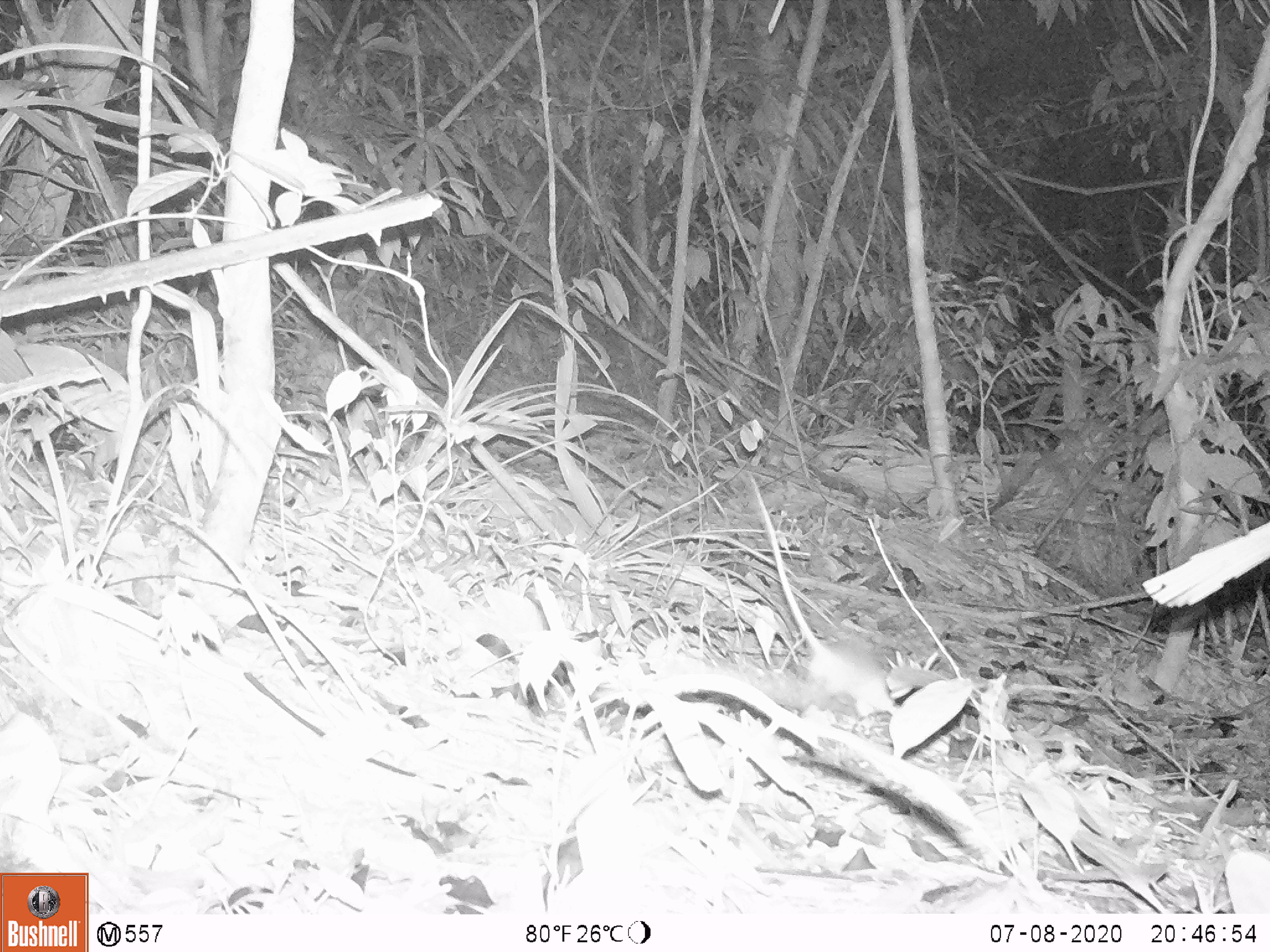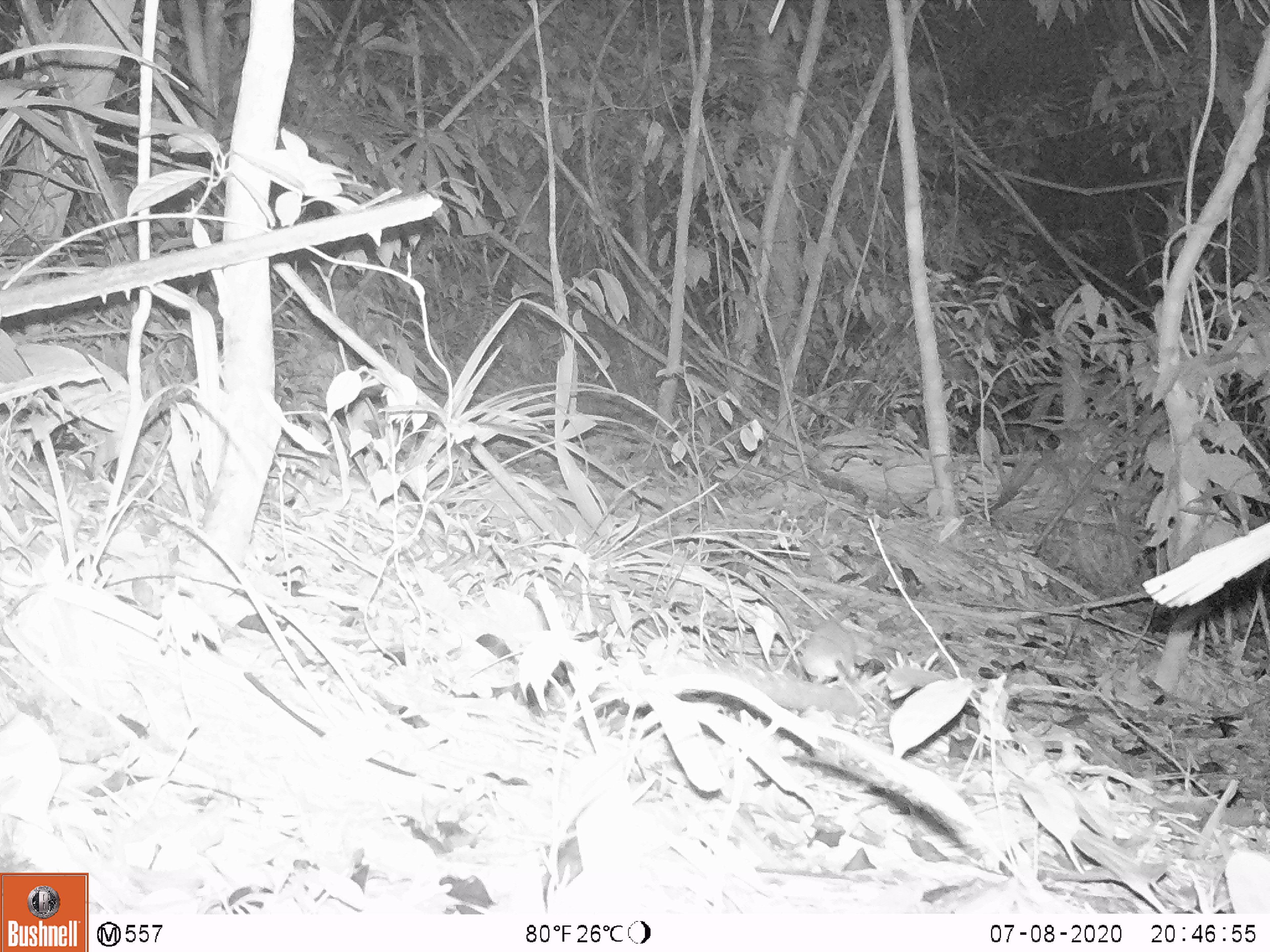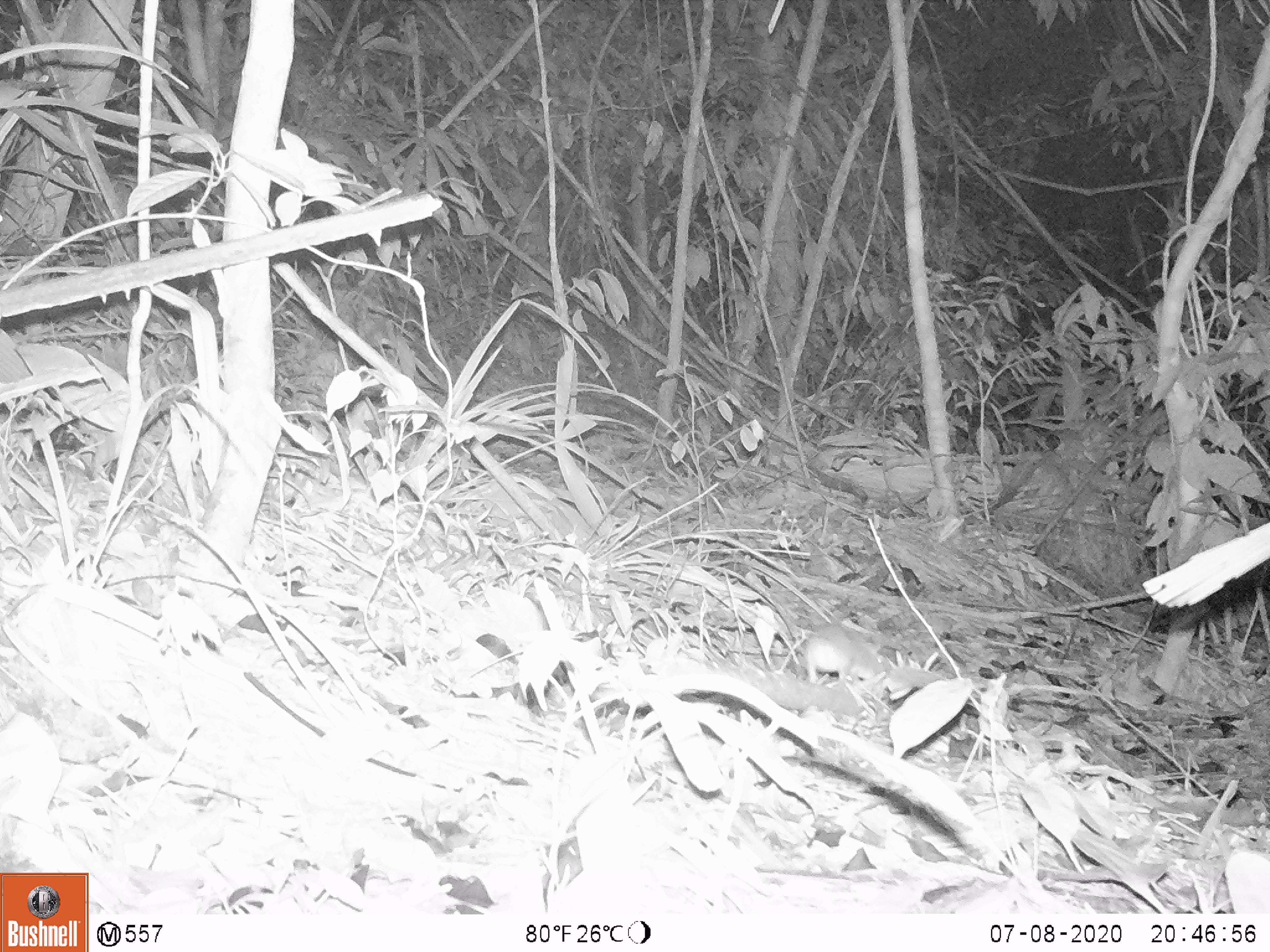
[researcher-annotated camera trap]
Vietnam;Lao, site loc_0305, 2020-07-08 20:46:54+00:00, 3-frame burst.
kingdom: Animalia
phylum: Chordata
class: Mammalia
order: Rodentia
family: Muridae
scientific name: Muridae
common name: old-world mice and rats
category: unidentified murid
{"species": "unidentified murid (old-world mice and rats) (Muridae)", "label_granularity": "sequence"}